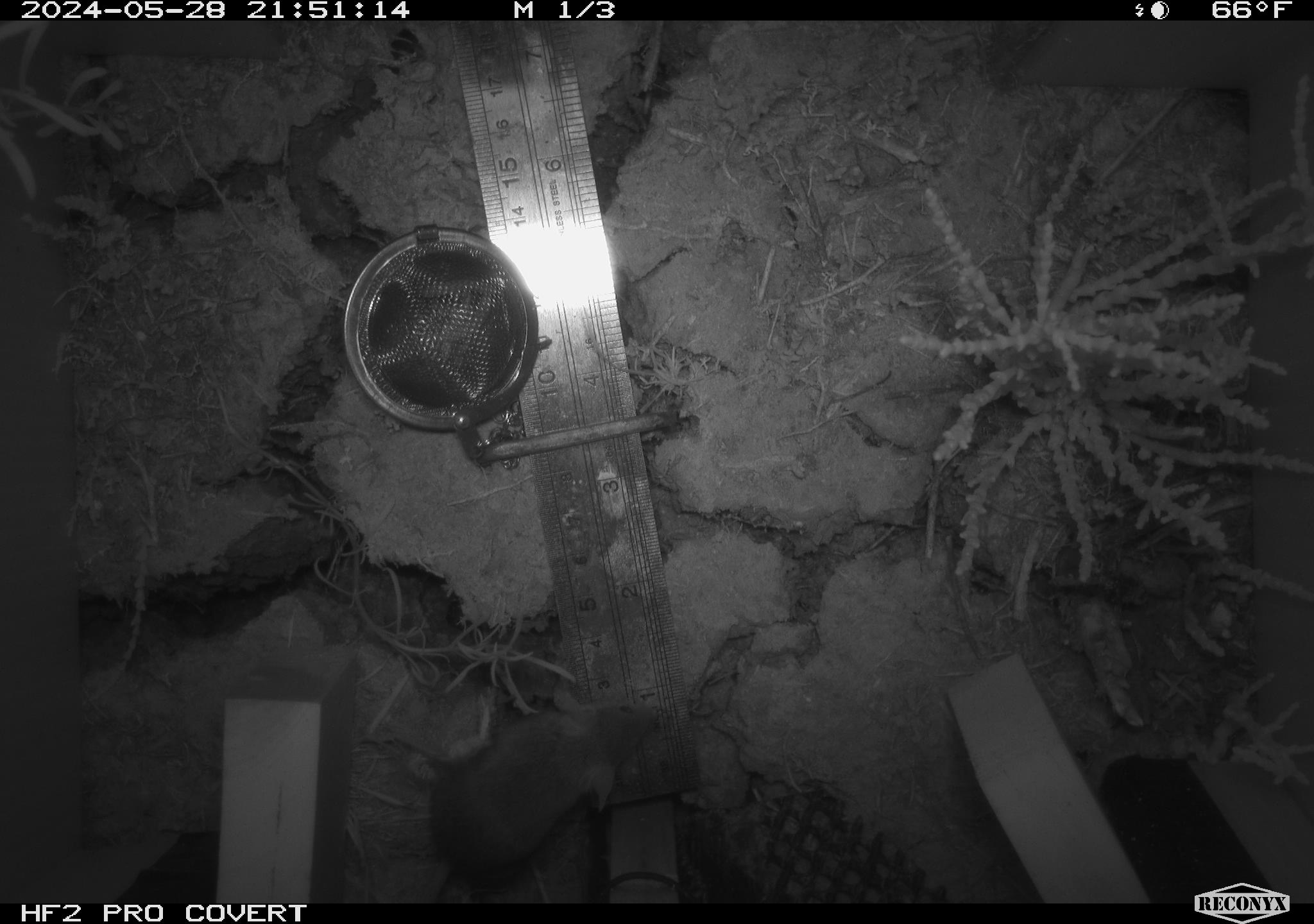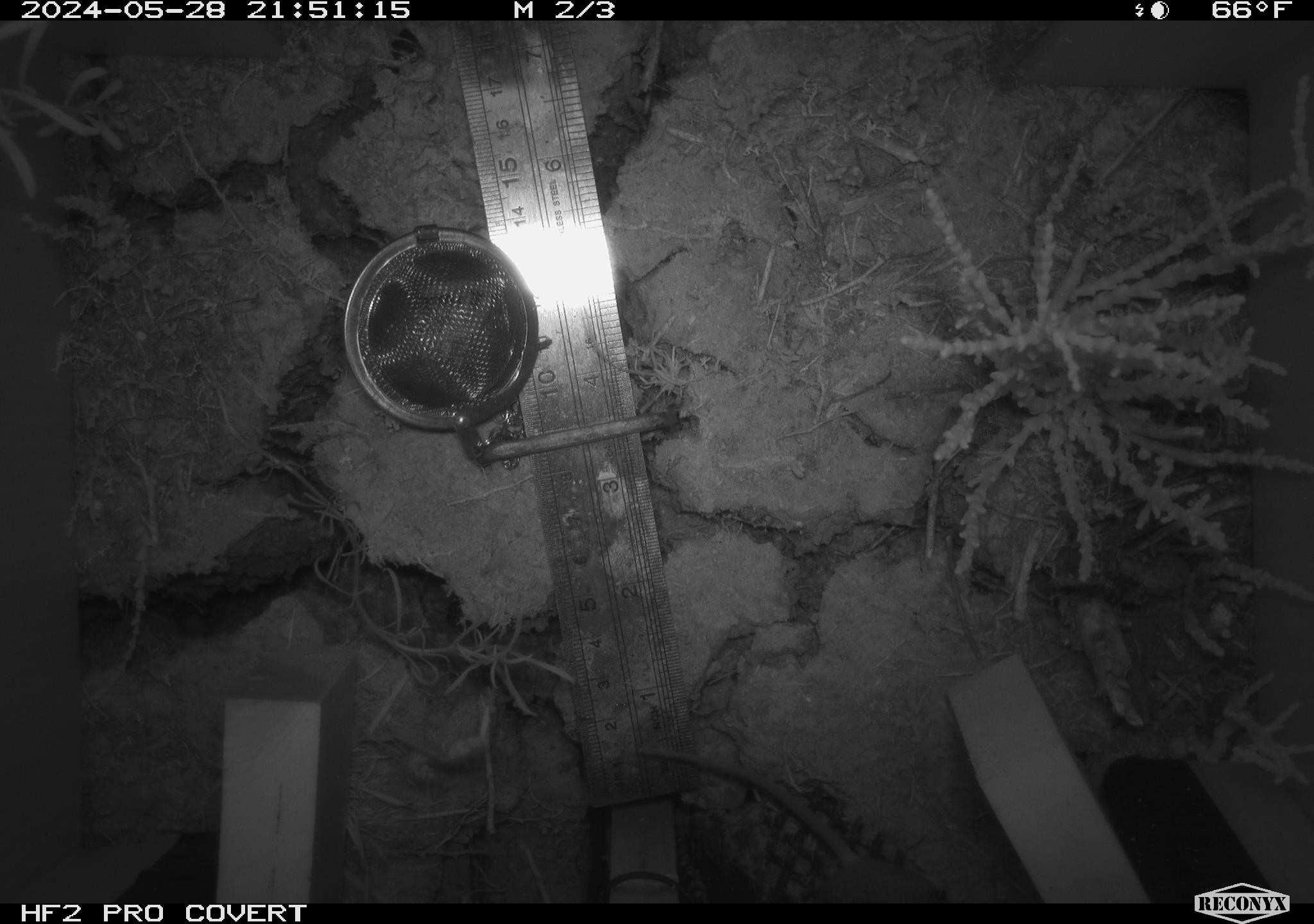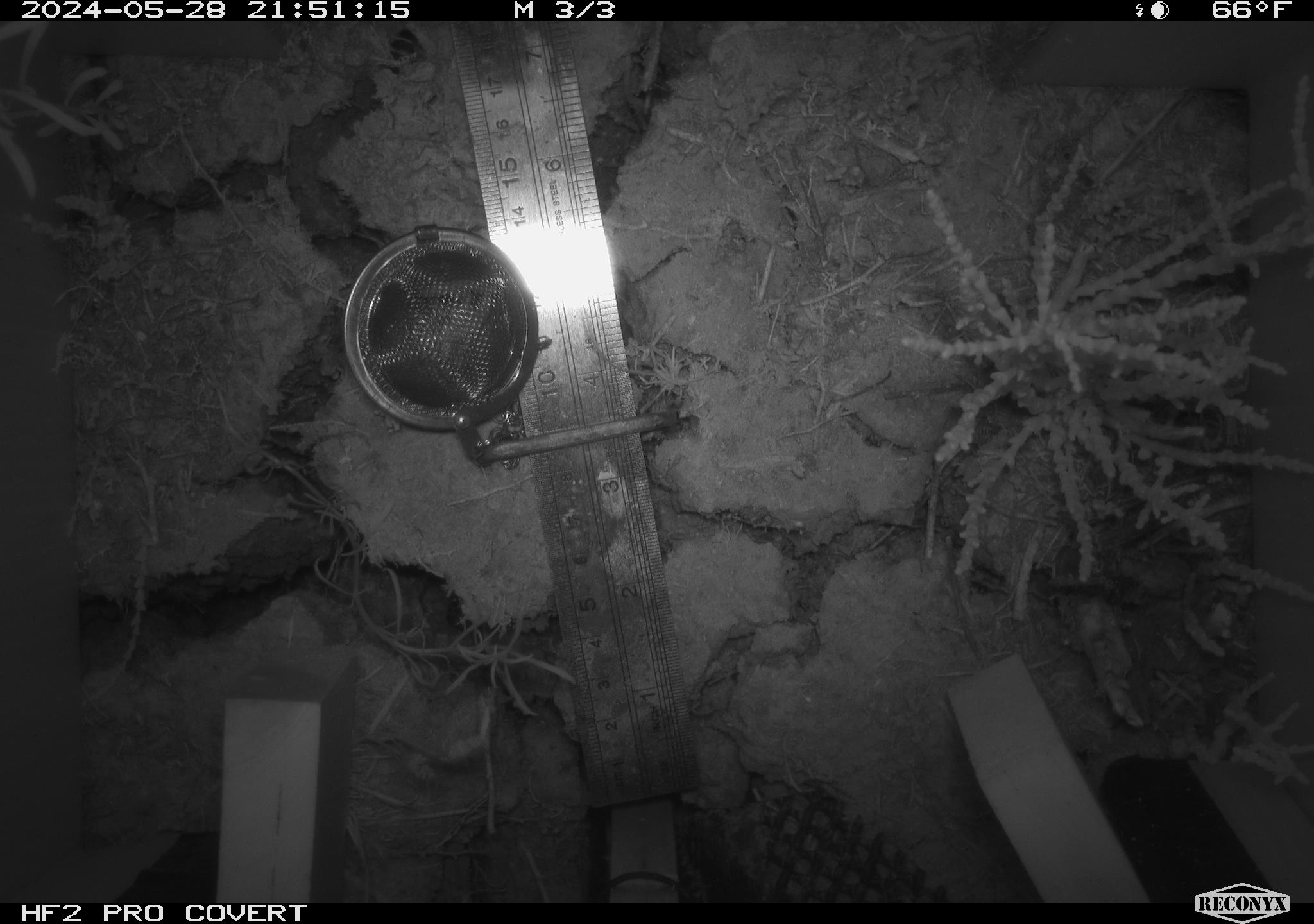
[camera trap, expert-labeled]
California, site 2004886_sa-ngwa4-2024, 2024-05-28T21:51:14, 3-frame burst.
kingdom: Animalia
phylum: Chordata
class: Mammalia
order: Rodentia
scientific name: Rodentia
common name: mouse species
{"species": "mouse species (Rodentia)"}